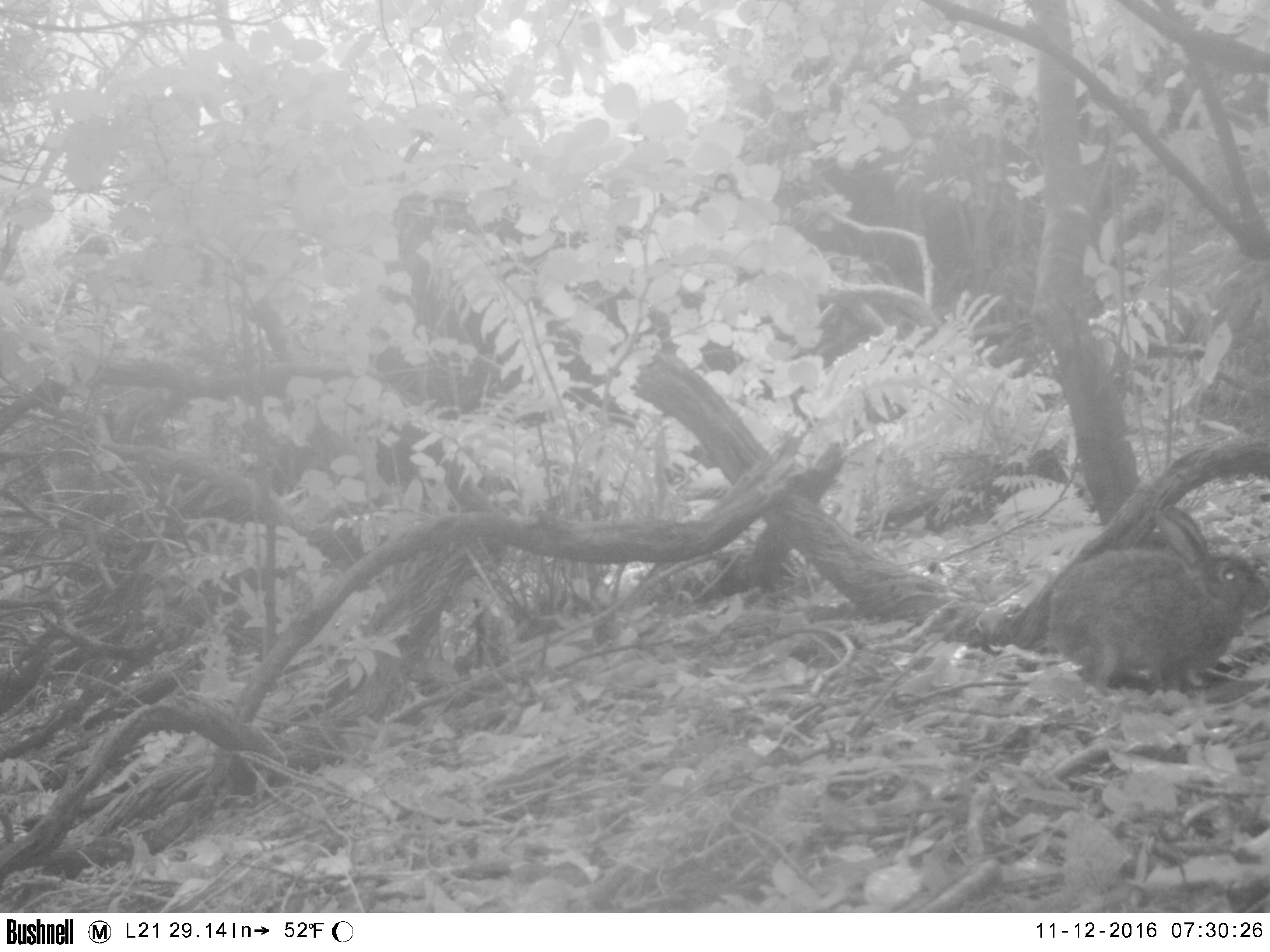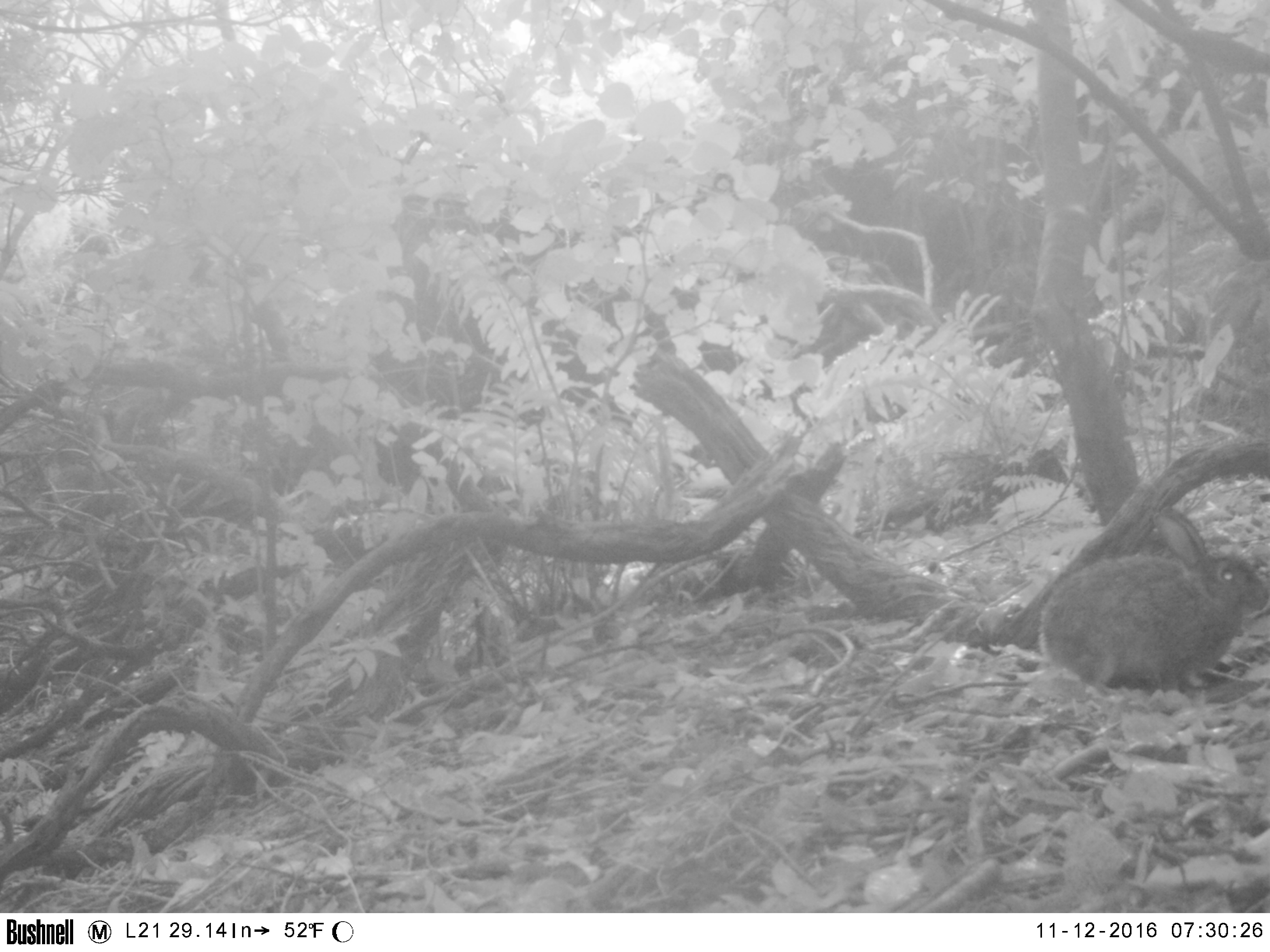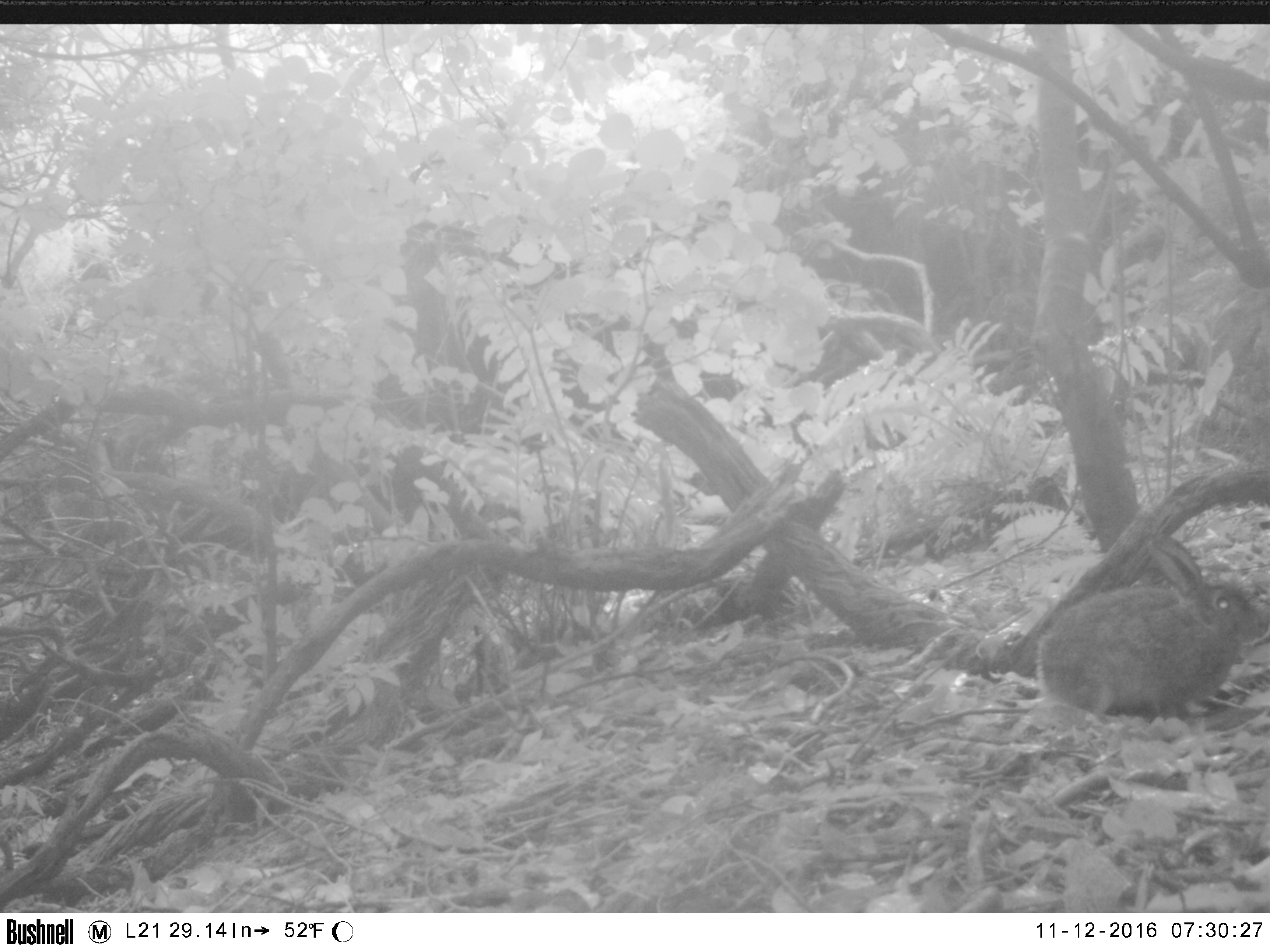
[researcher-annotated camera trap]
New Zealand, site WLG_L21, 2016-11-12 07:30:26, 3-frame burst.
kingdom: Animalia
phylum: Chordata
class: Mammalia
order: Lagomorpha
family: Leporidae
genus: Oryctolagus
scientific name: Oryctolagus cuniculus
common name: european rabbit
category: rabbit